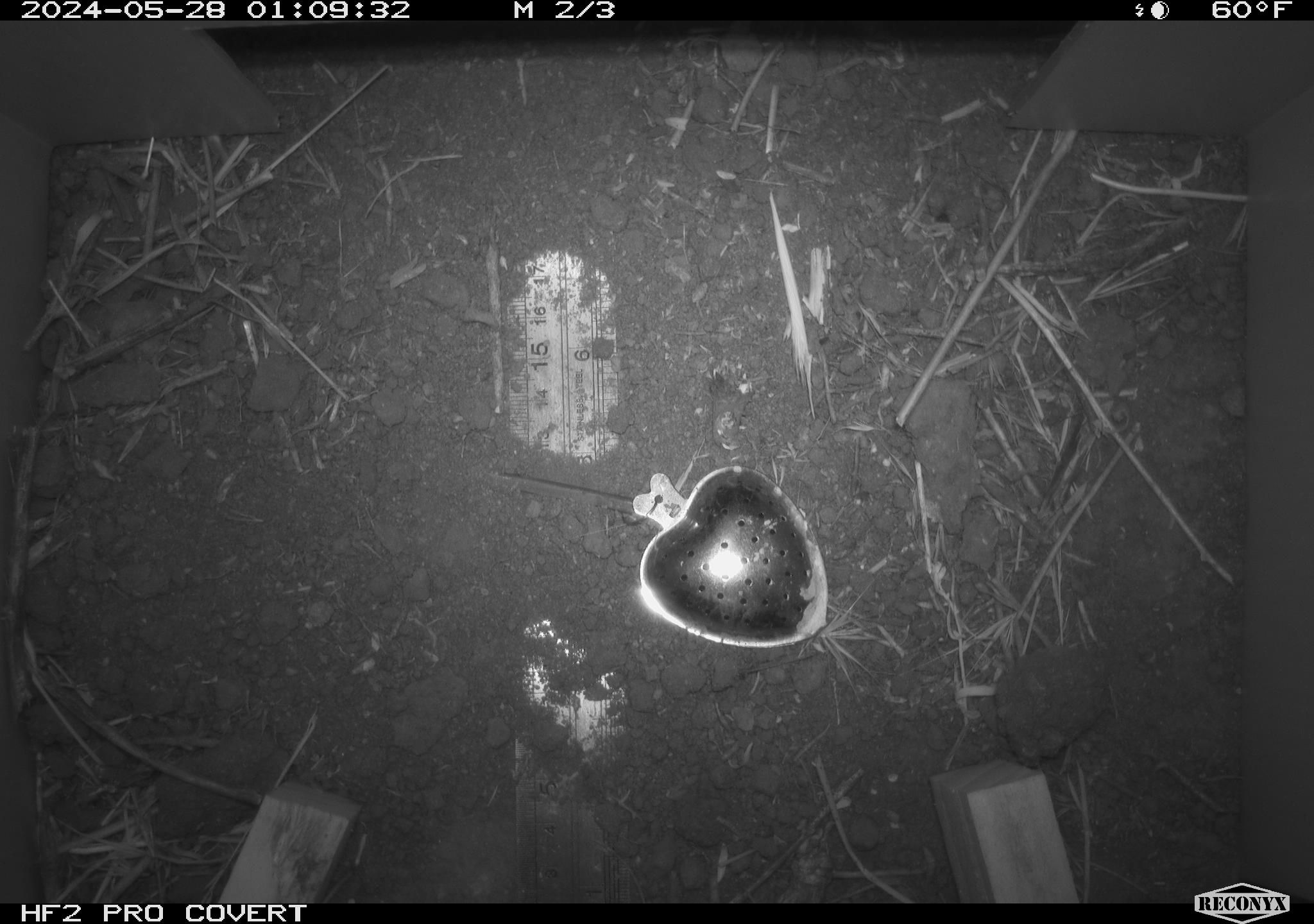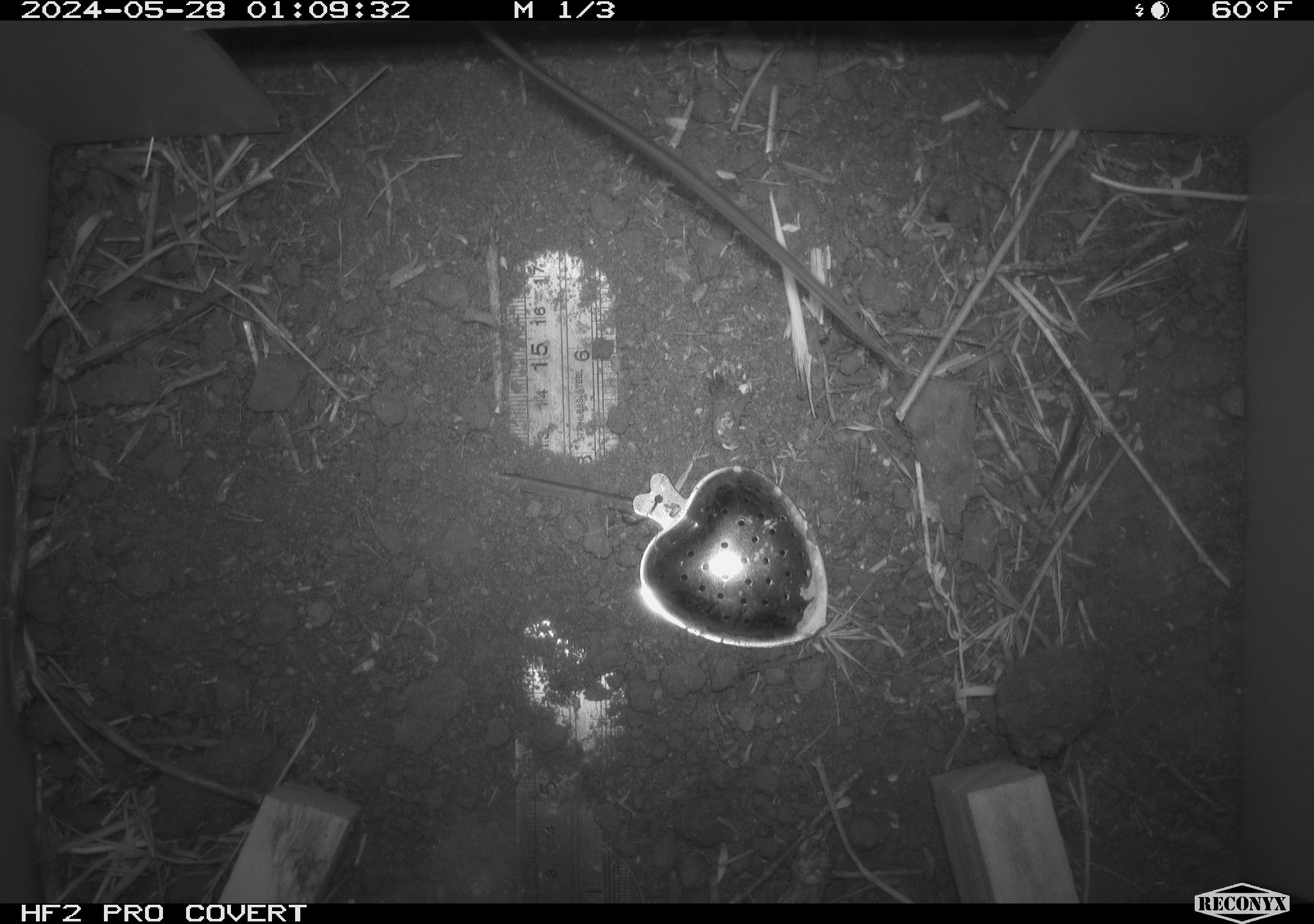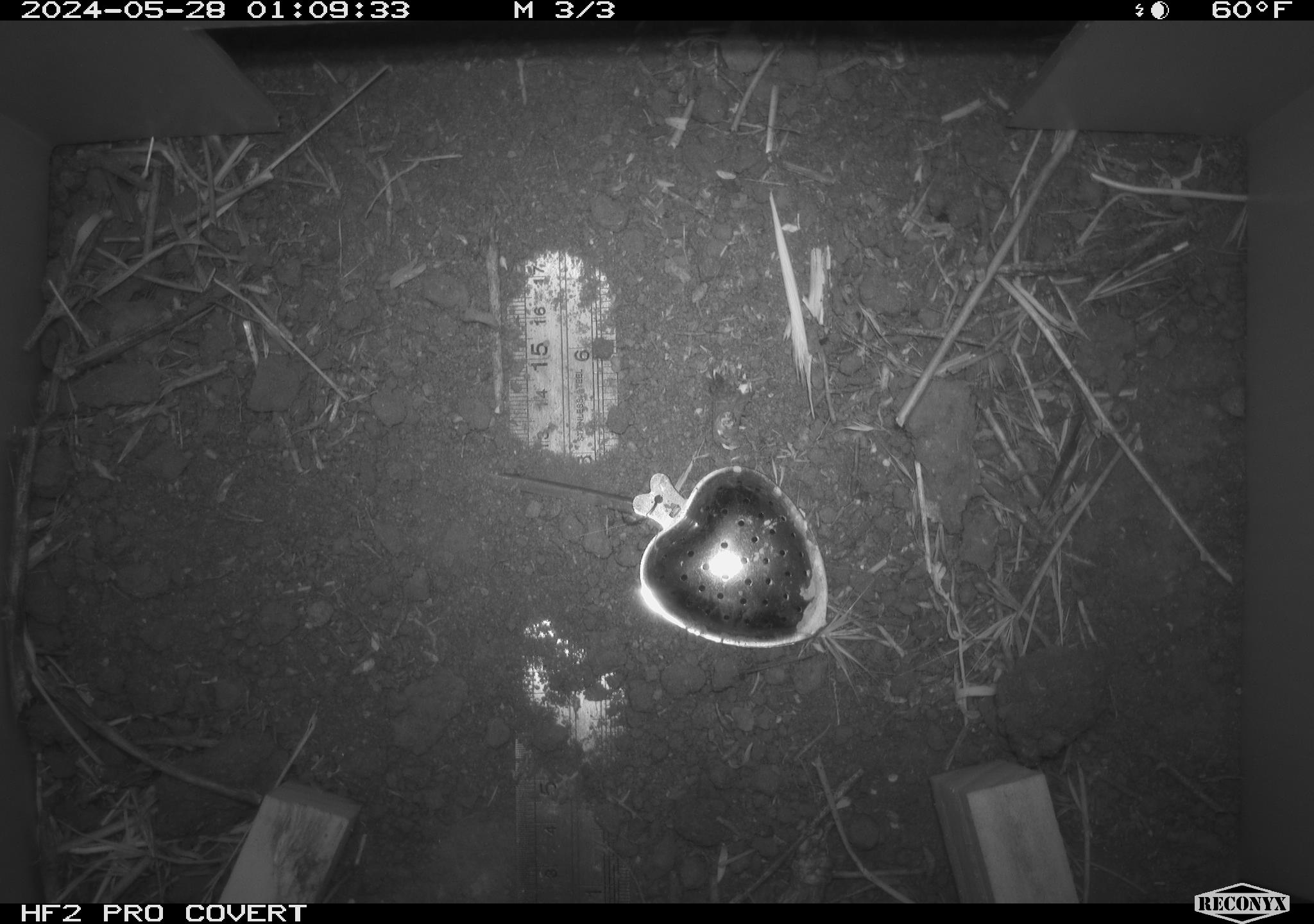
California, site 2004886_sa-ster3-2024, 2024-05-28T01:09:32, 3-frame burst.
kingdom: Animalia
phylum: Chordata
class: Mammalia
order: Rodentia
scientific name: Rodentia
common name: woodrat or rat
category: woodrat or rat species